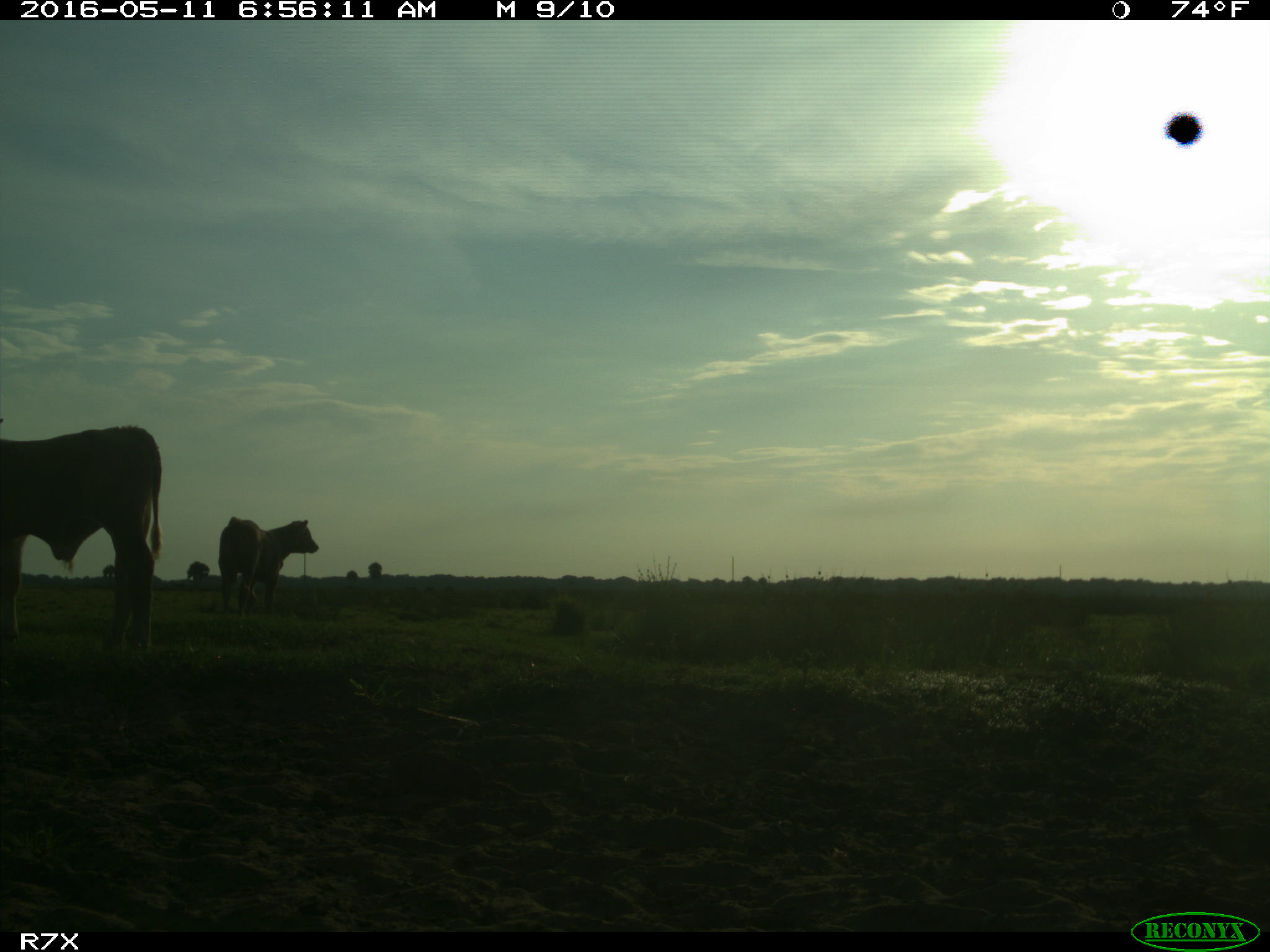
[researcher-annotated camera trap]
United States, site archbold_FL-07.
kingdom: Animalia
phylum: Chordata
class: Mammalia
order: Artiodactyla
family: Bovidae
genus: Bos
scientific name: Bos taurus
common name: domestic cow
Bos taurus (domestic cow).